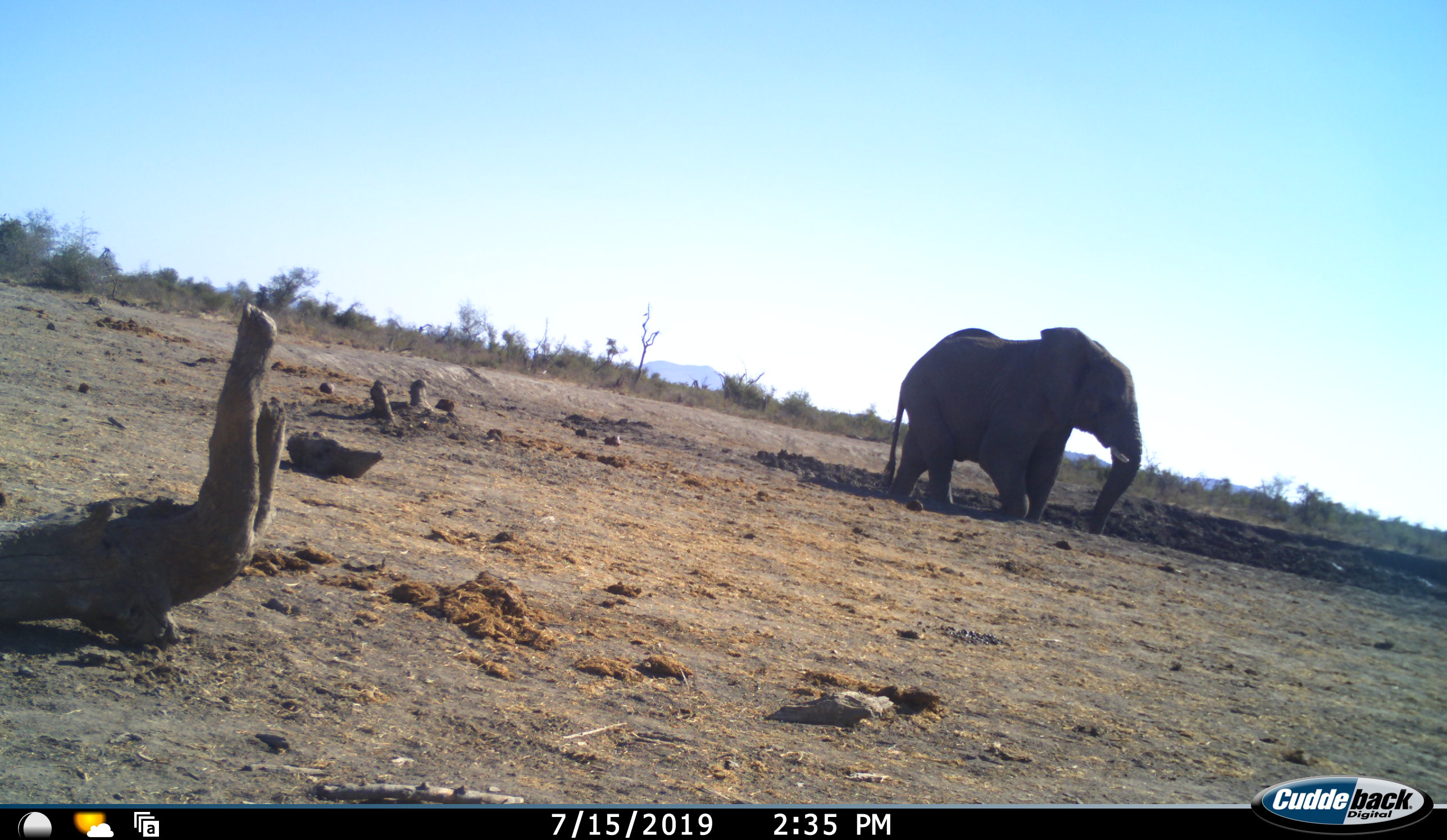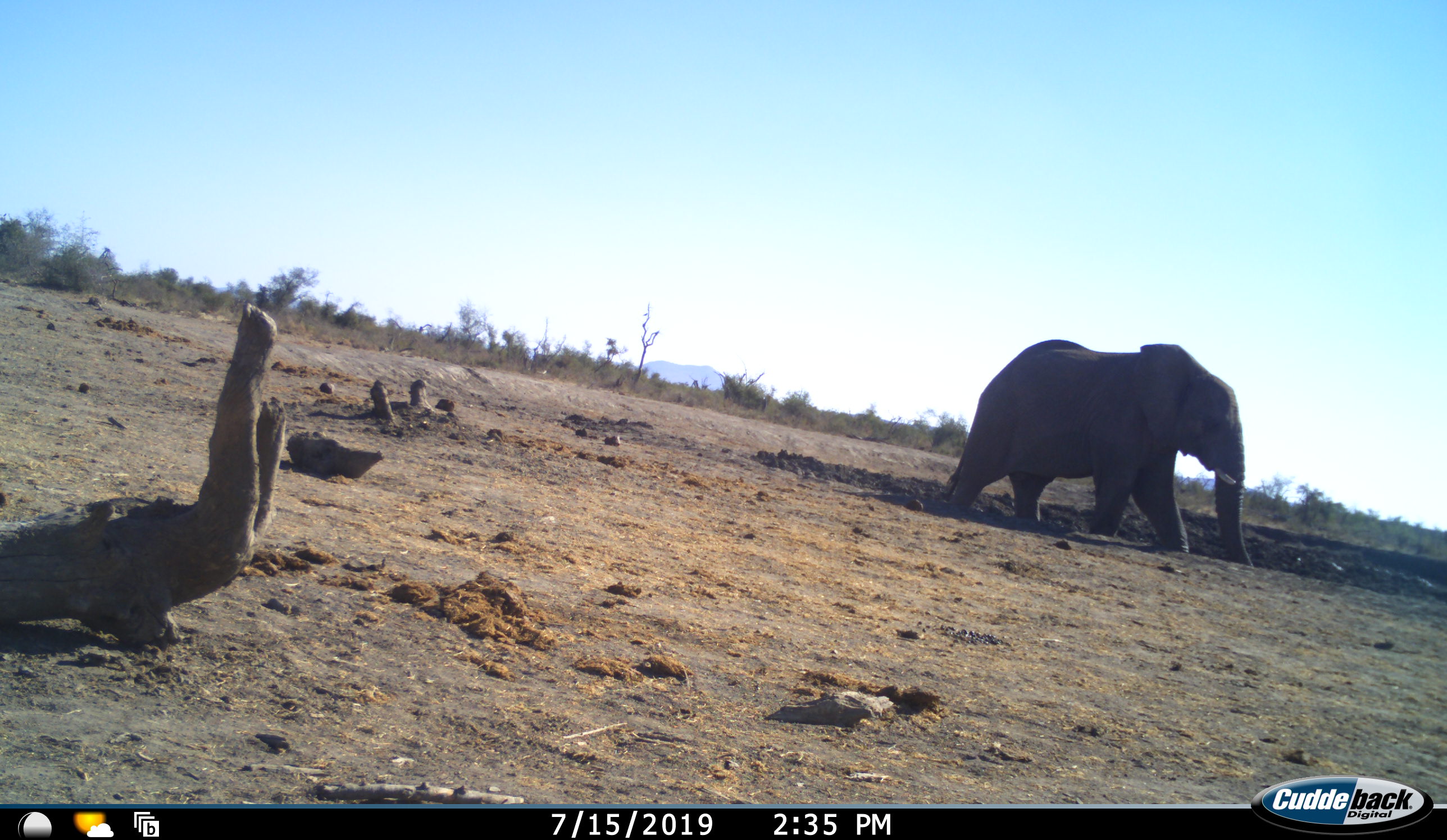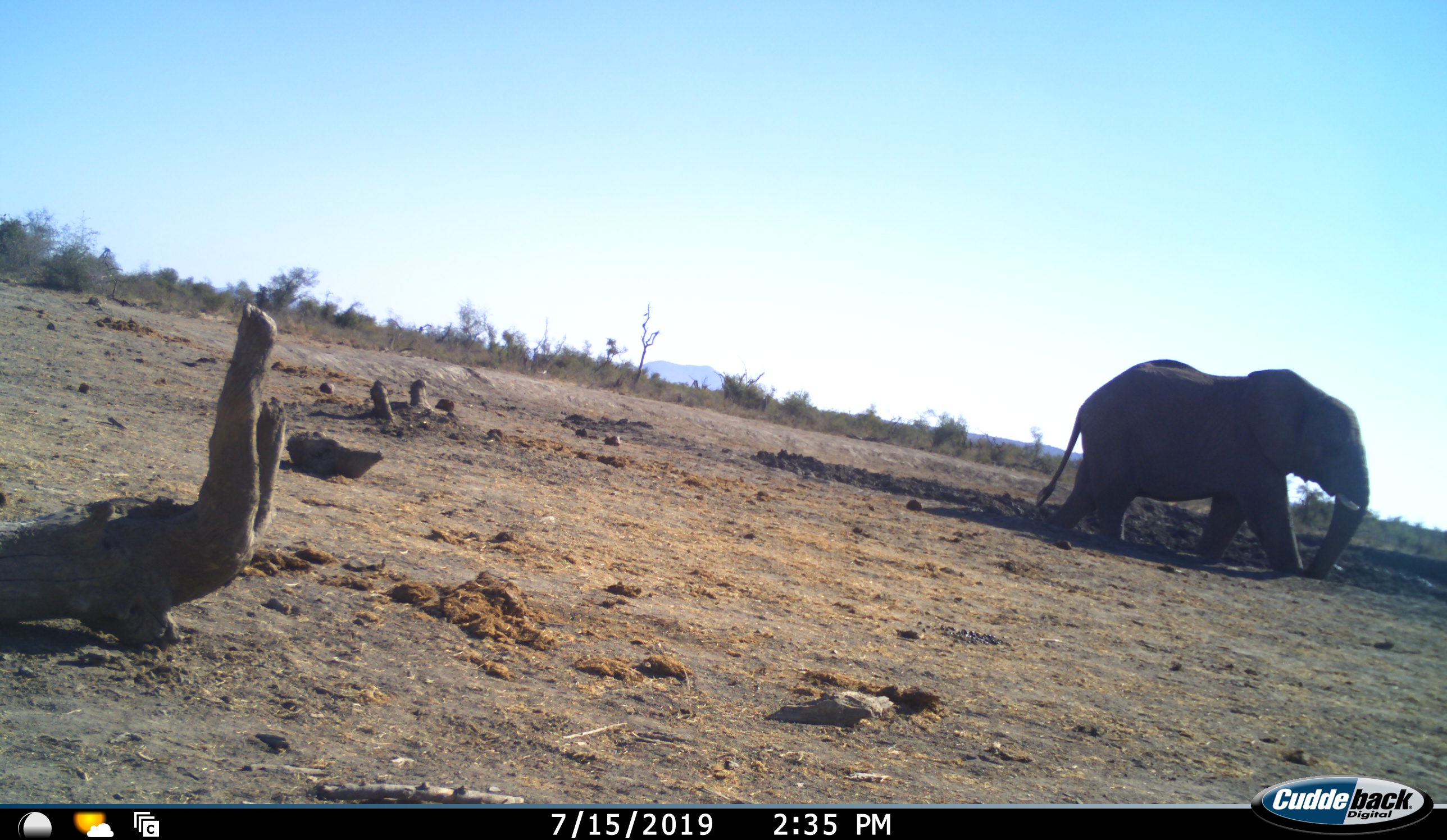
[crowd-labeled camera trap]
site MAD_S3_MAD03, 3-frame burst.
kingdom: Animalia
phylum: Chordata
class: Mammalia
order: Proboscidea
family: Elephantidae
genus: Loxodonta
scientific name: Loxodonta africana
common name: african bush elephant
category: elephant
Elephant (african bush elephant) (Loxodonta africana), count 1. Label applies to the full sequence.